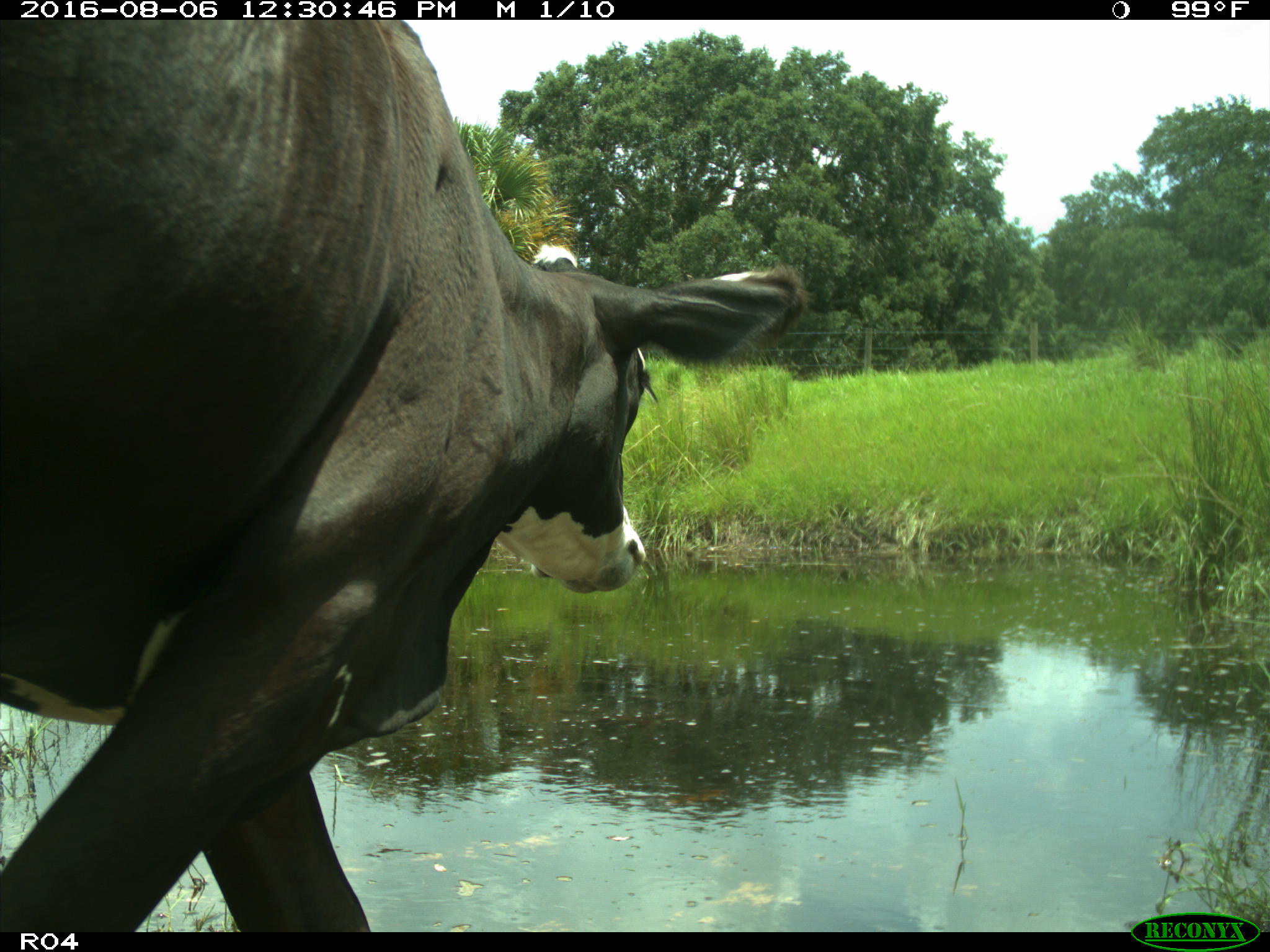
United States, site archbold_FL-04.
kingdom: Animalia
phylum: Chordata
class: Mammalia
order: Artiodactyla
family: Bovidae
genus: Bos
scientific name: Bos taurus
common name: domestic cow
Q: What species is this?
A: Bos taurus (domestic cow).